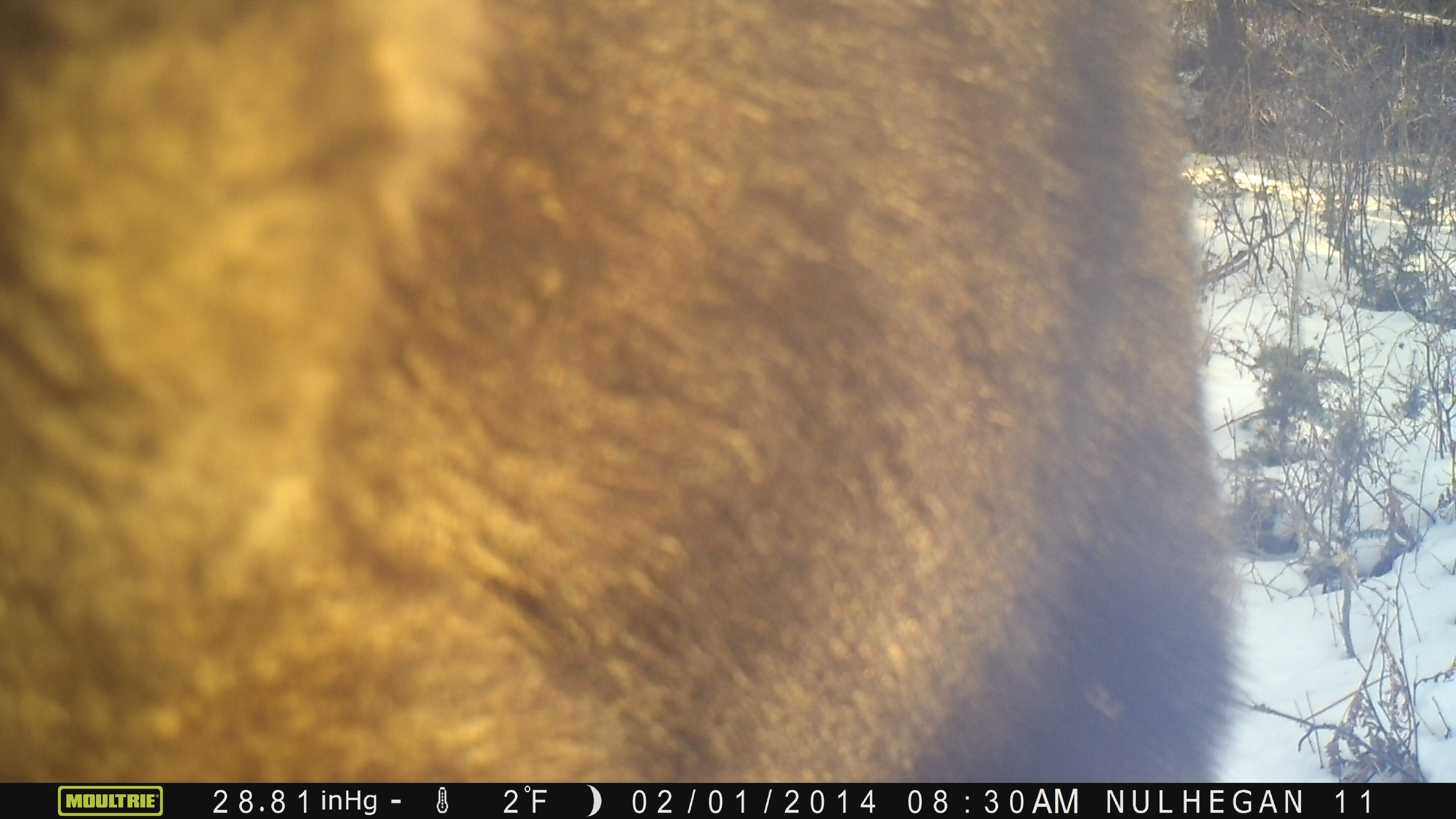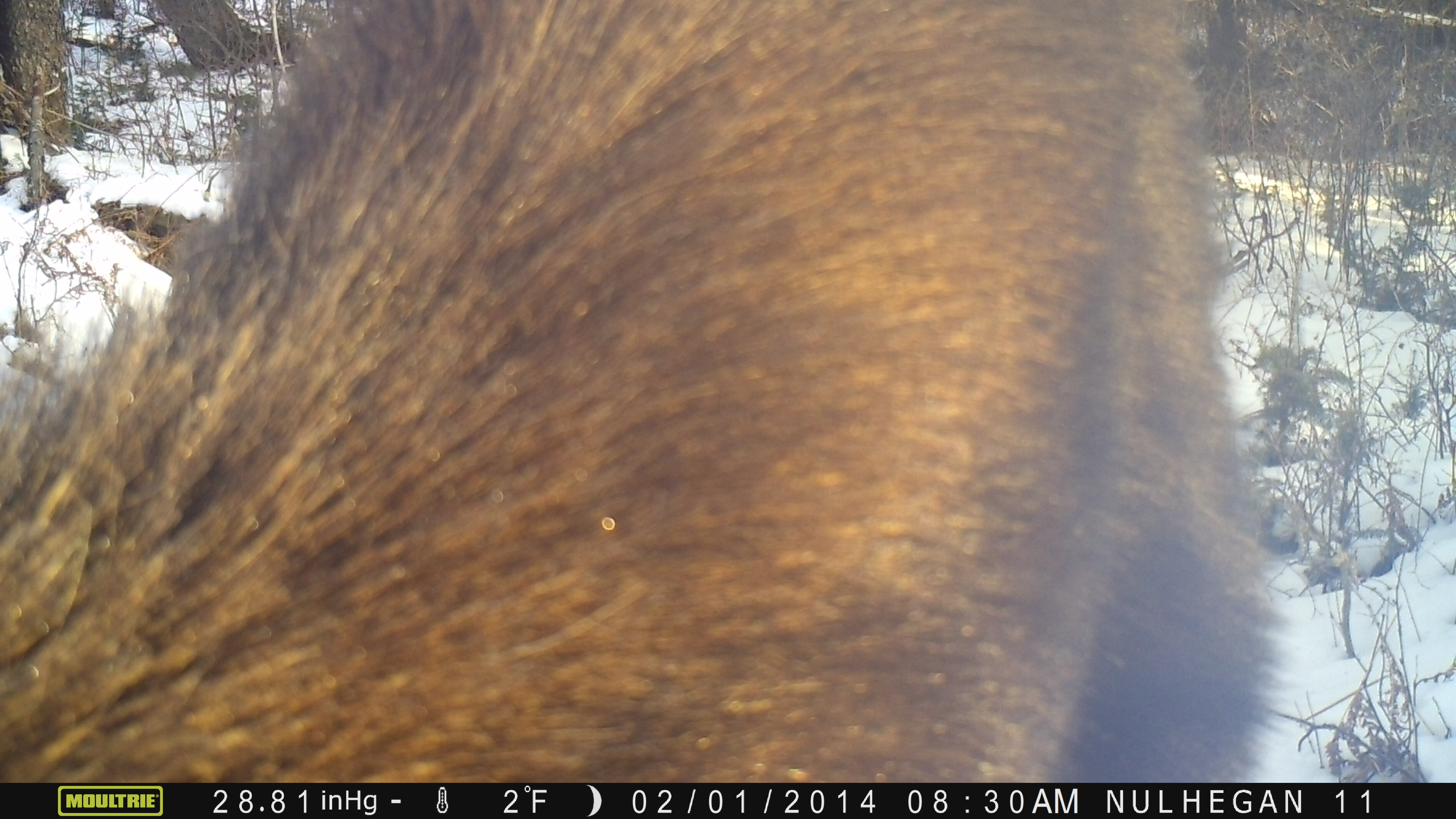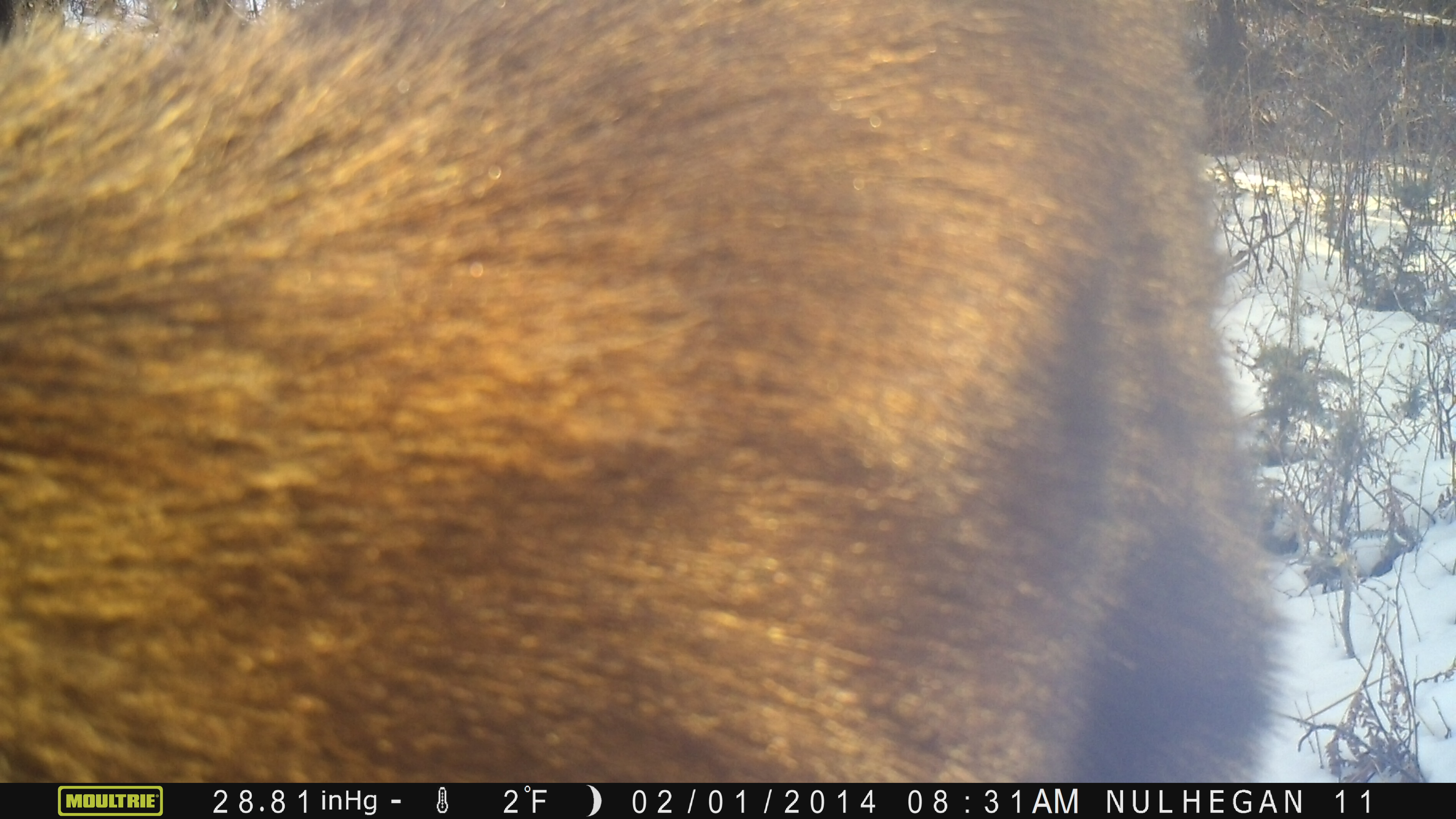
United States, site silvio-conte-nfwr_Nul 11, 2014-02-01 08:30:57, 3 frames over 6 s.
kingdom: Animalia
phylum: Chordata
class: Mammalia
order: Artiodactyla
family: Cervidae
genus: Alces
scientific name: Alces alces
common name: moose